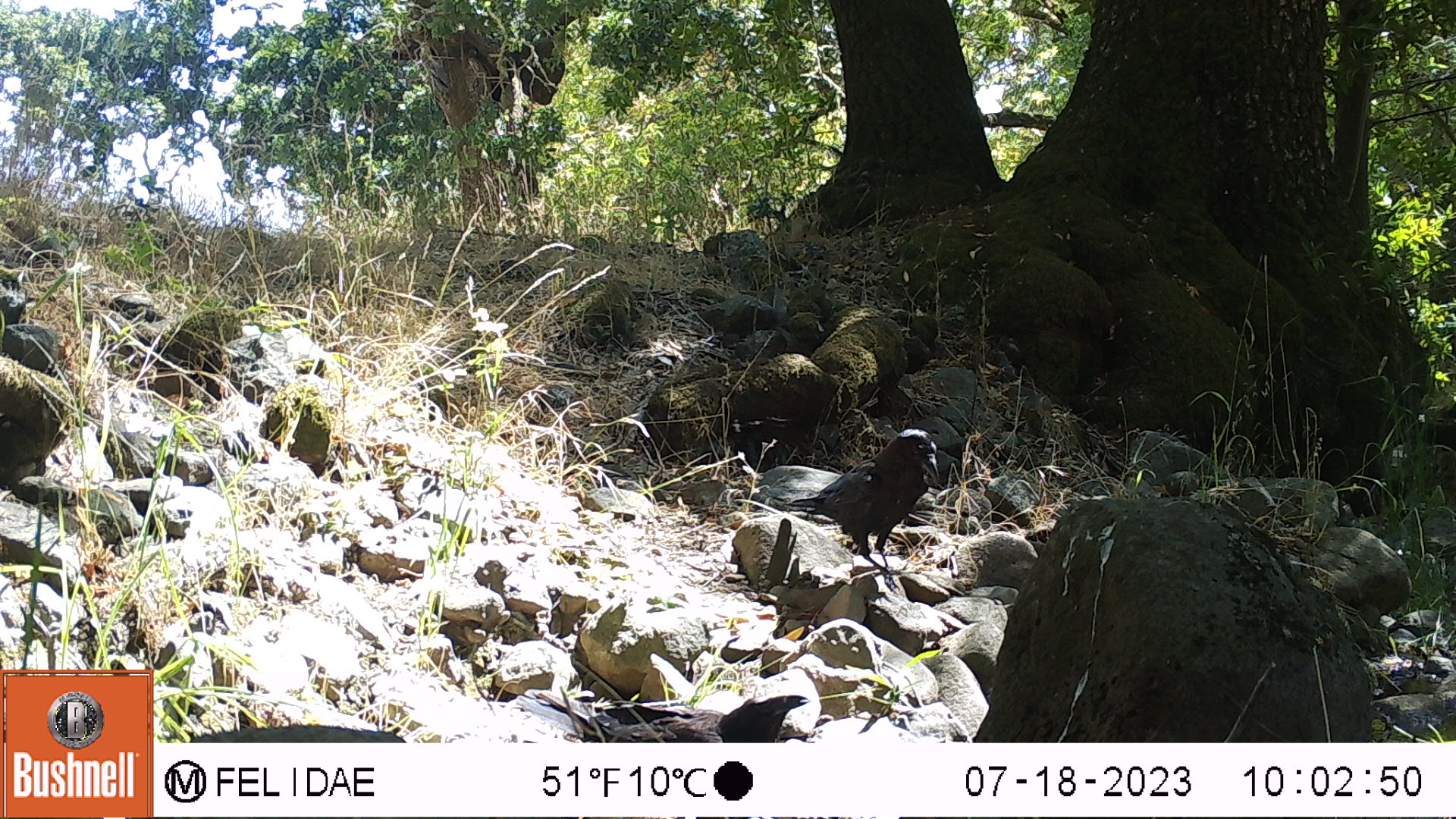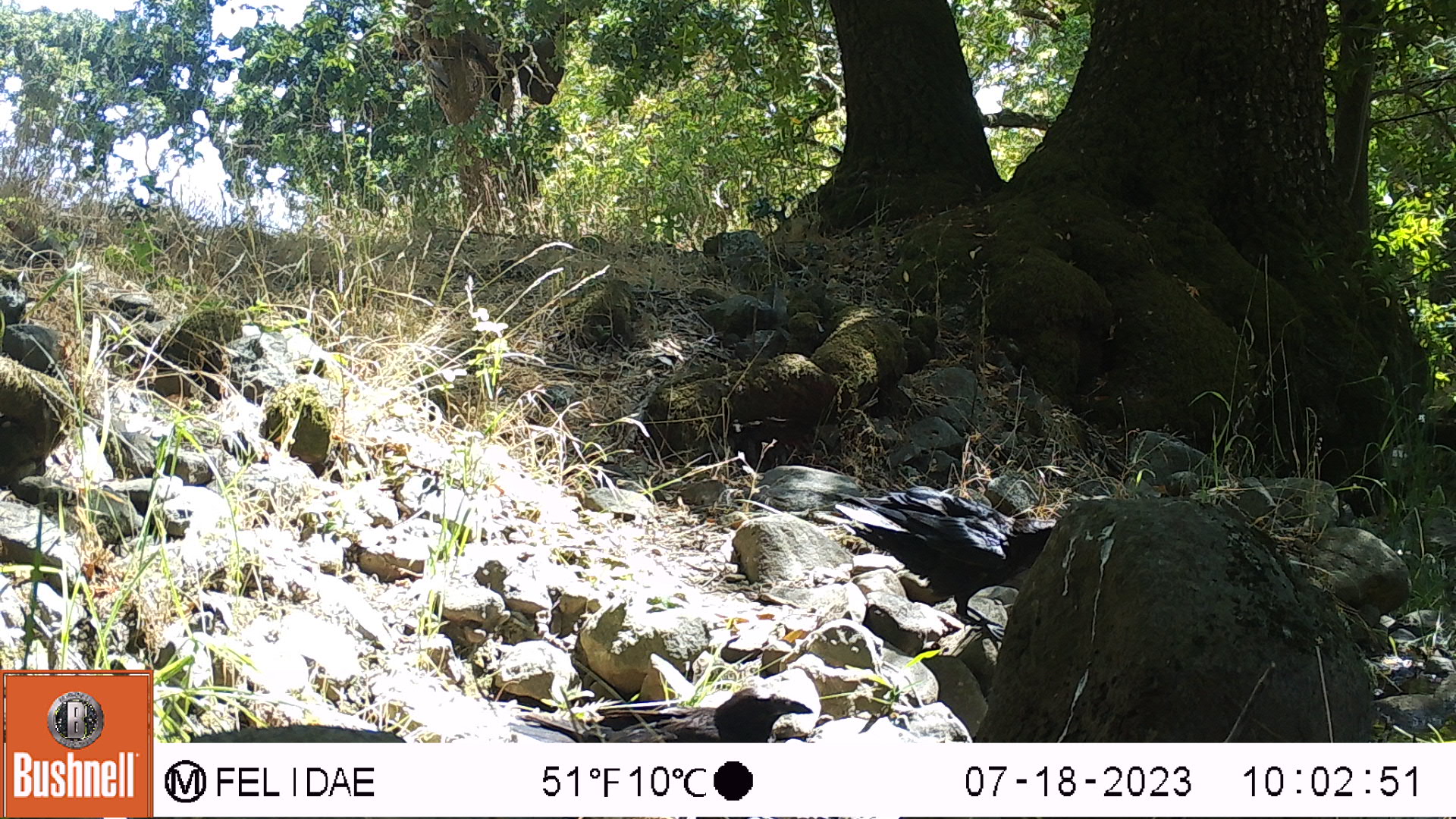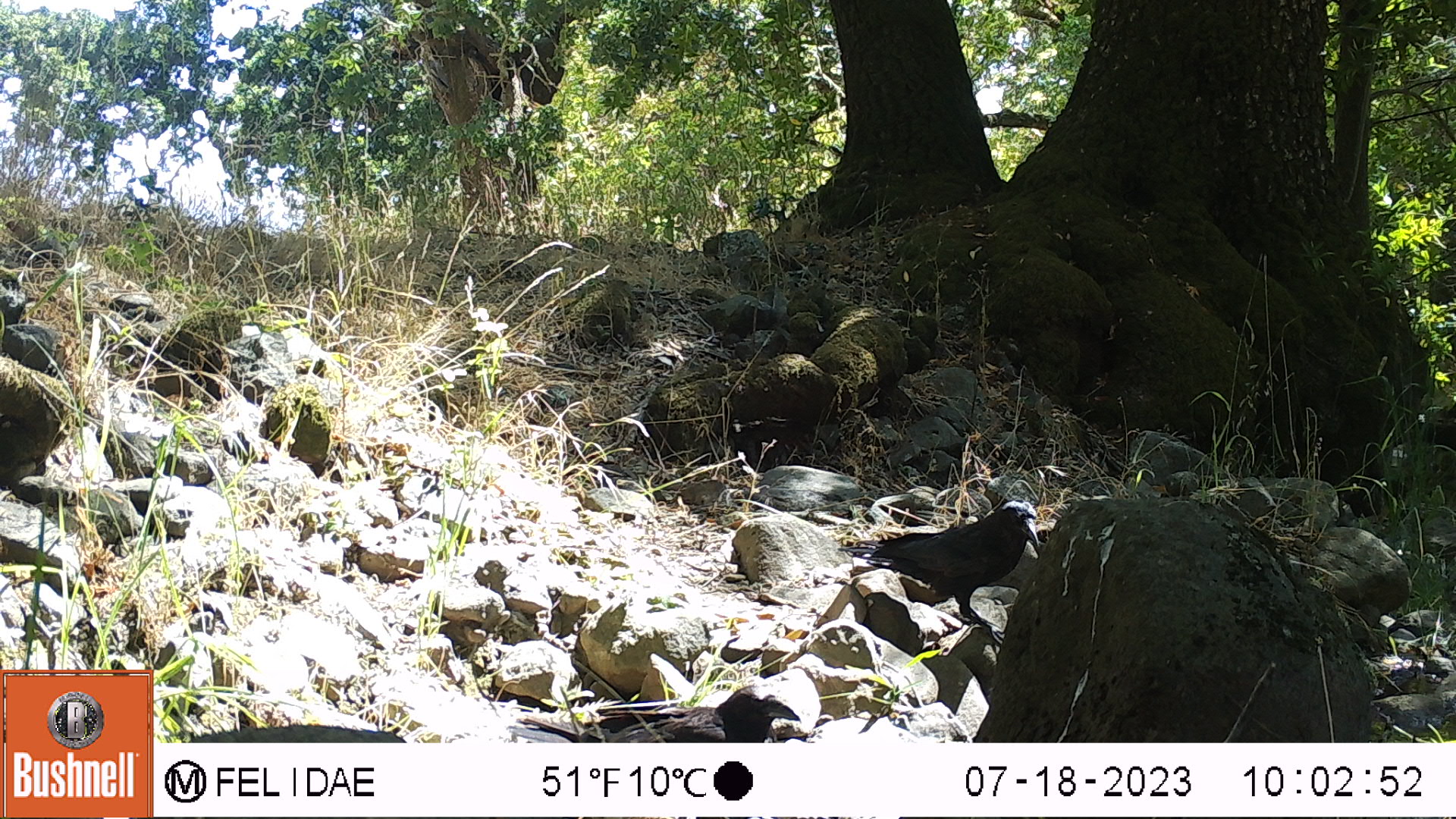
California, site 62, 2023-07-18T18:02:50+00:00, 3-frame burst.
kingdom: Animalia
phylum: Chordata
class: Aves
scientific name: Aves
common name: bird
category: unknown bird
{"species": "unknown bird (bird) (Aves)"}